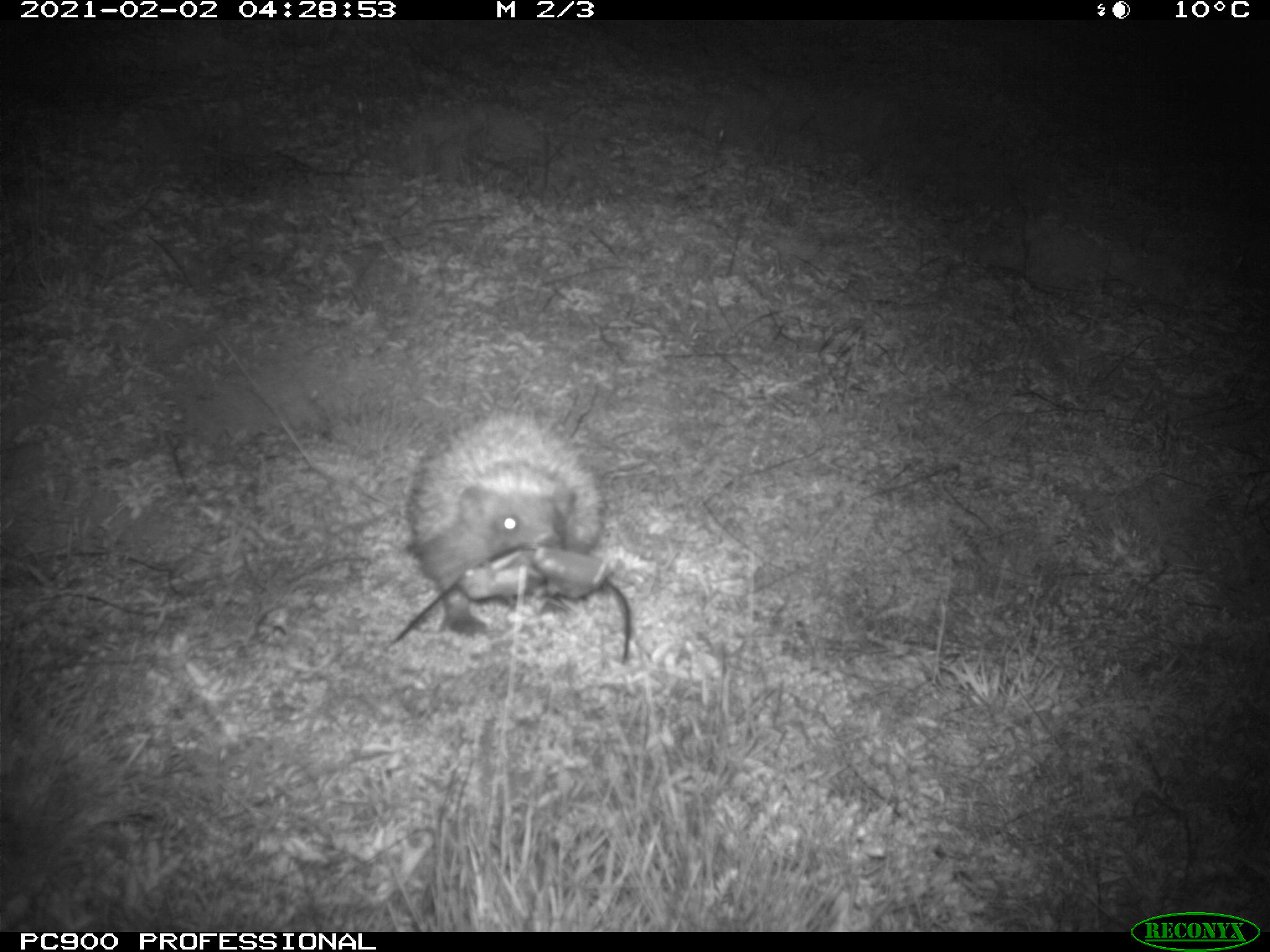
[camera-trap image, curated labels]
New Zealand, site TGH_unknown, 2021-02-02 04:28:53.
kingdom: Animalia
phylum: Chordata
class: Mammalia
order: Eulipotyphla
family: Erinaceidae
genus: Erinaceus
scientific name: Erinaceus europaeus europaeus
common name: european hedgehog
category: hedgehog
Hedgehog (european hedgehog) (Erinaceus europaeus europaeus).